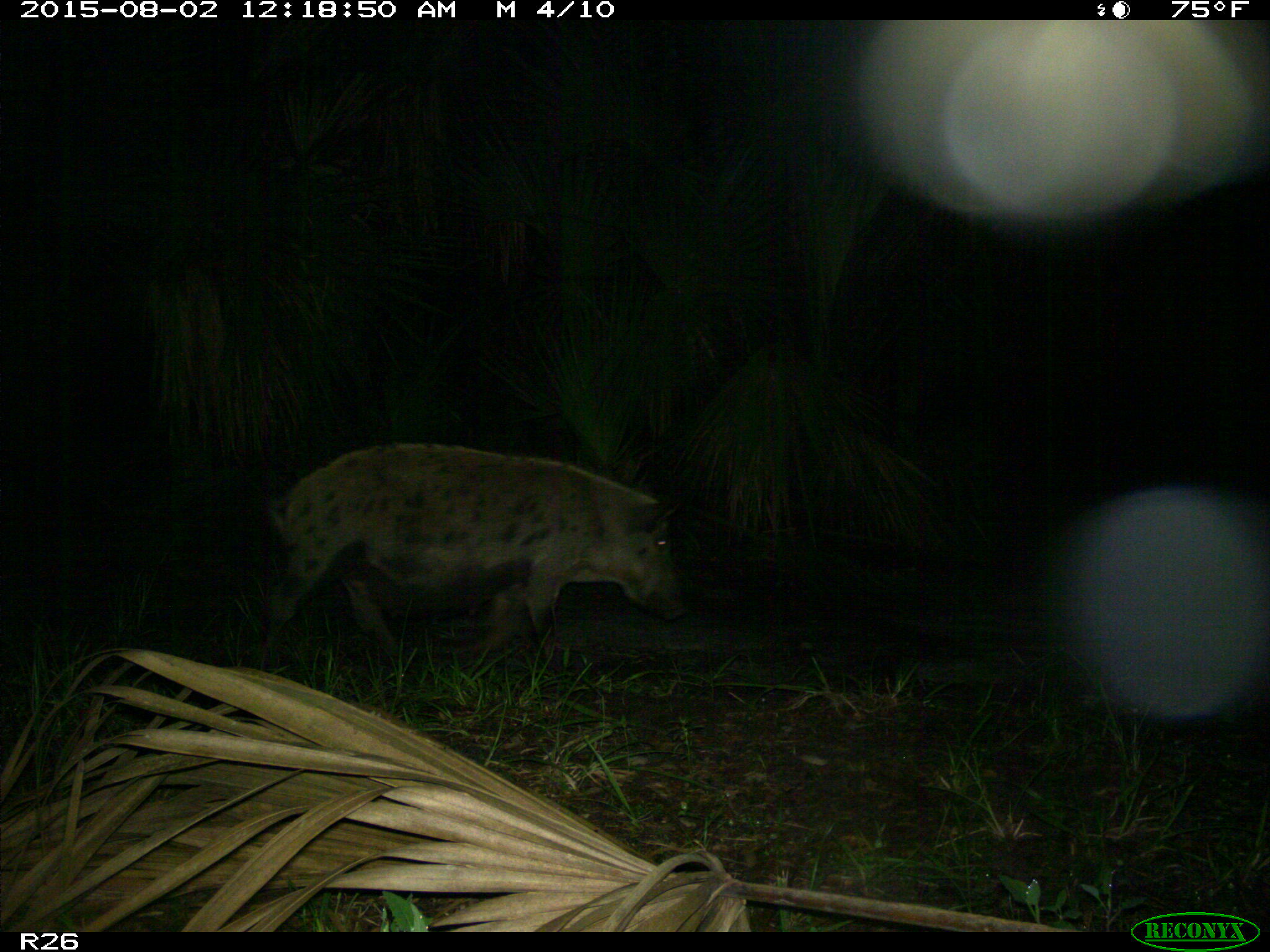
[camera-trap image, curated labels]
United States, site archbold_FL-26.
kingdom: Animalia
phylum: Chordata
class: Mammalia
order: Artiodactyla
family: Suidae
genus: Sus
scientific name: Sus scrofa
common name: wild boar